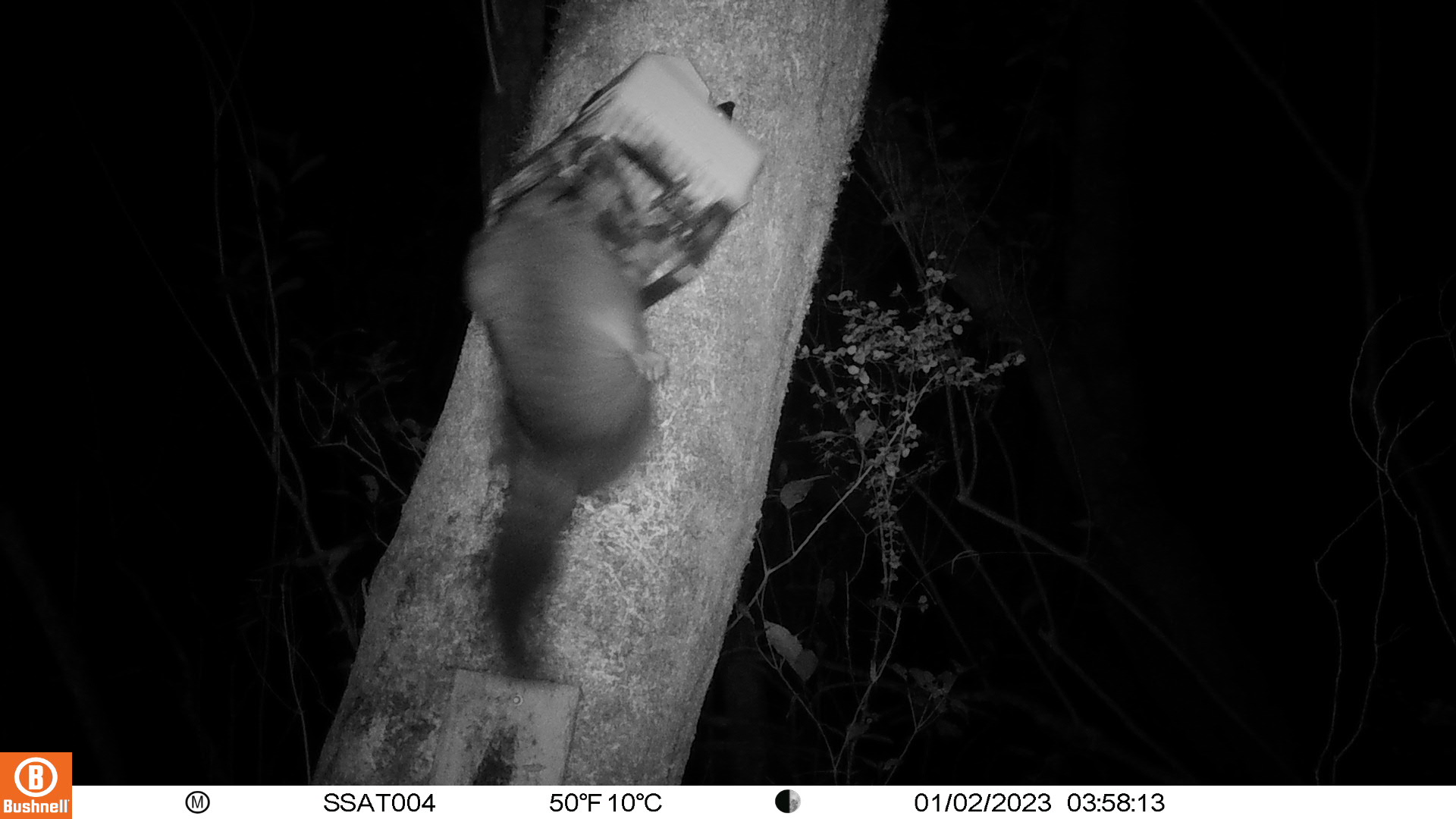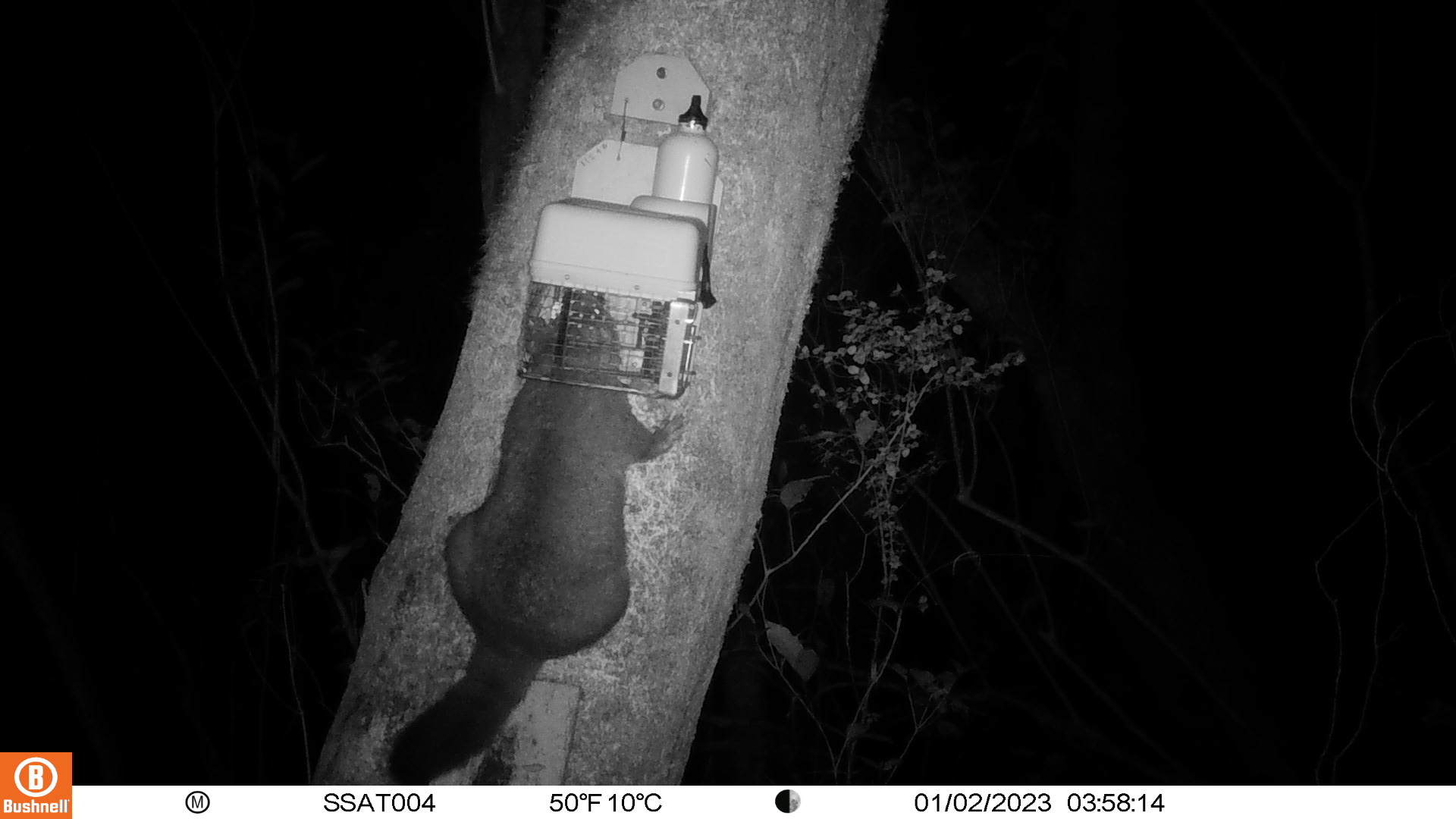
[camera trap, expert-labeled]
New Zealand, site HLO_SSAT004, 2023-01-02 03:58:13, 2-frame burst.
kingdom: Animalia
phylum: Chordata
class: Mammalia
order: Diprotodontia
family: Phalangeridae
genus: Trichosurus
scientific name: Trichosurus vulpecula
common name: common brushtail possum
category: possum